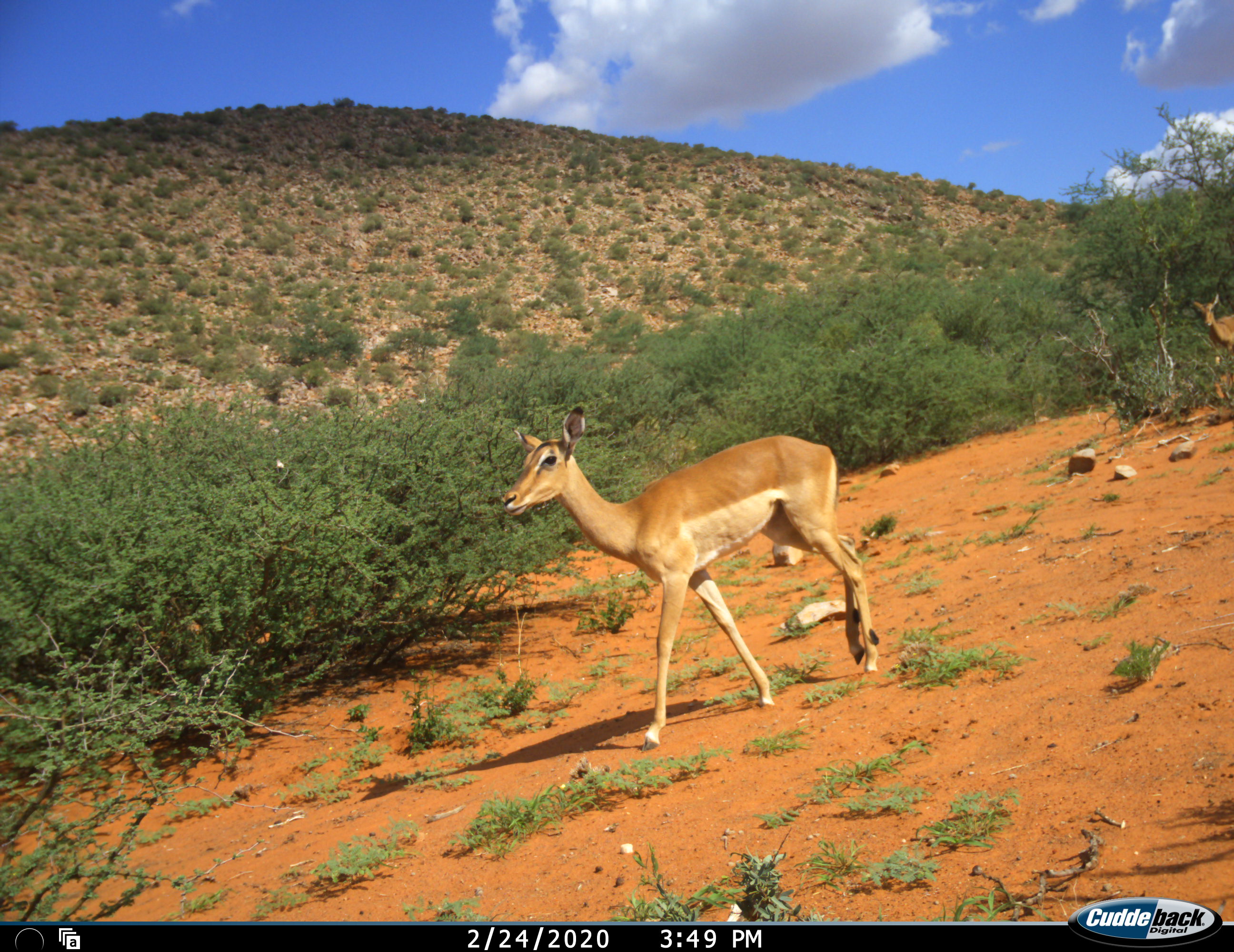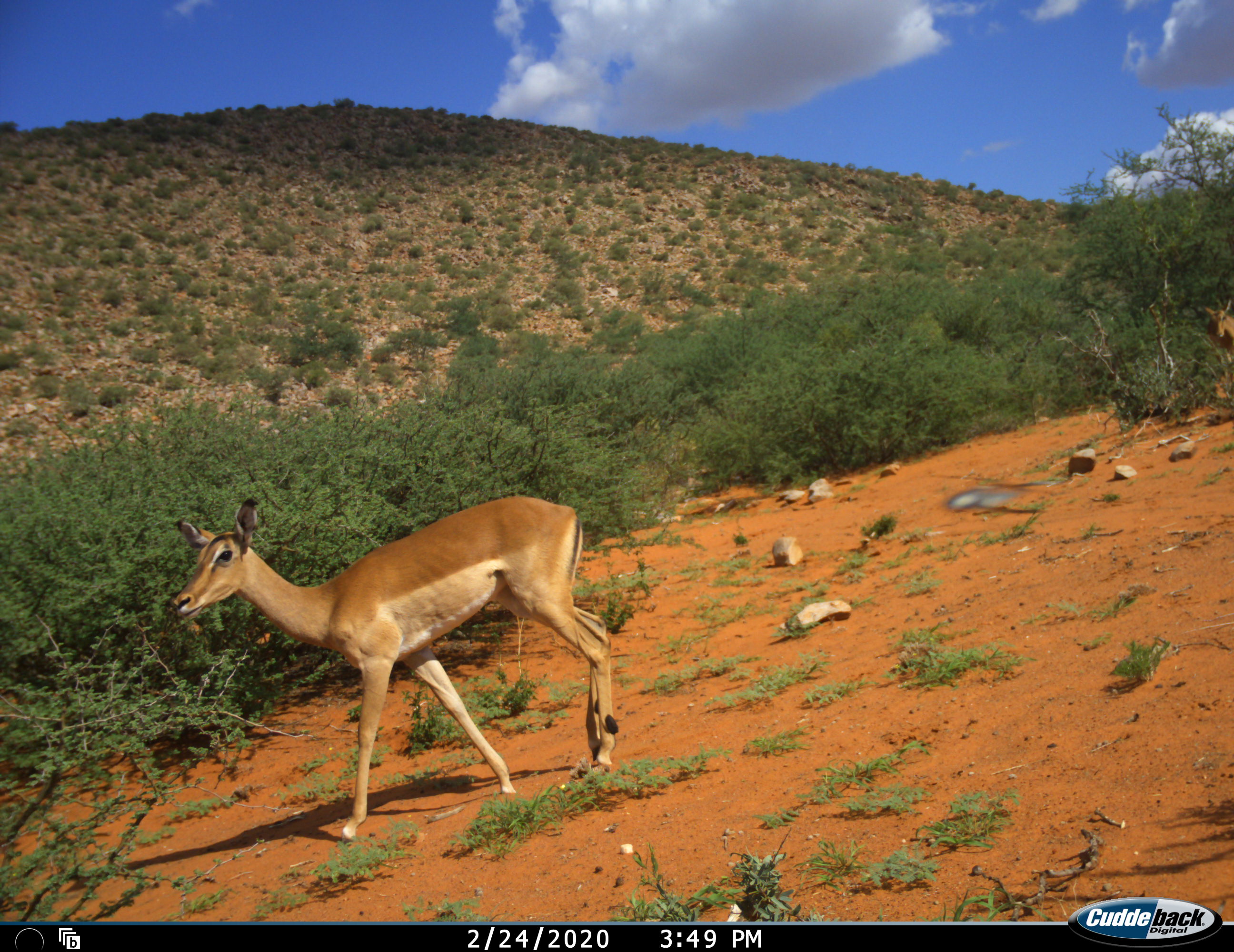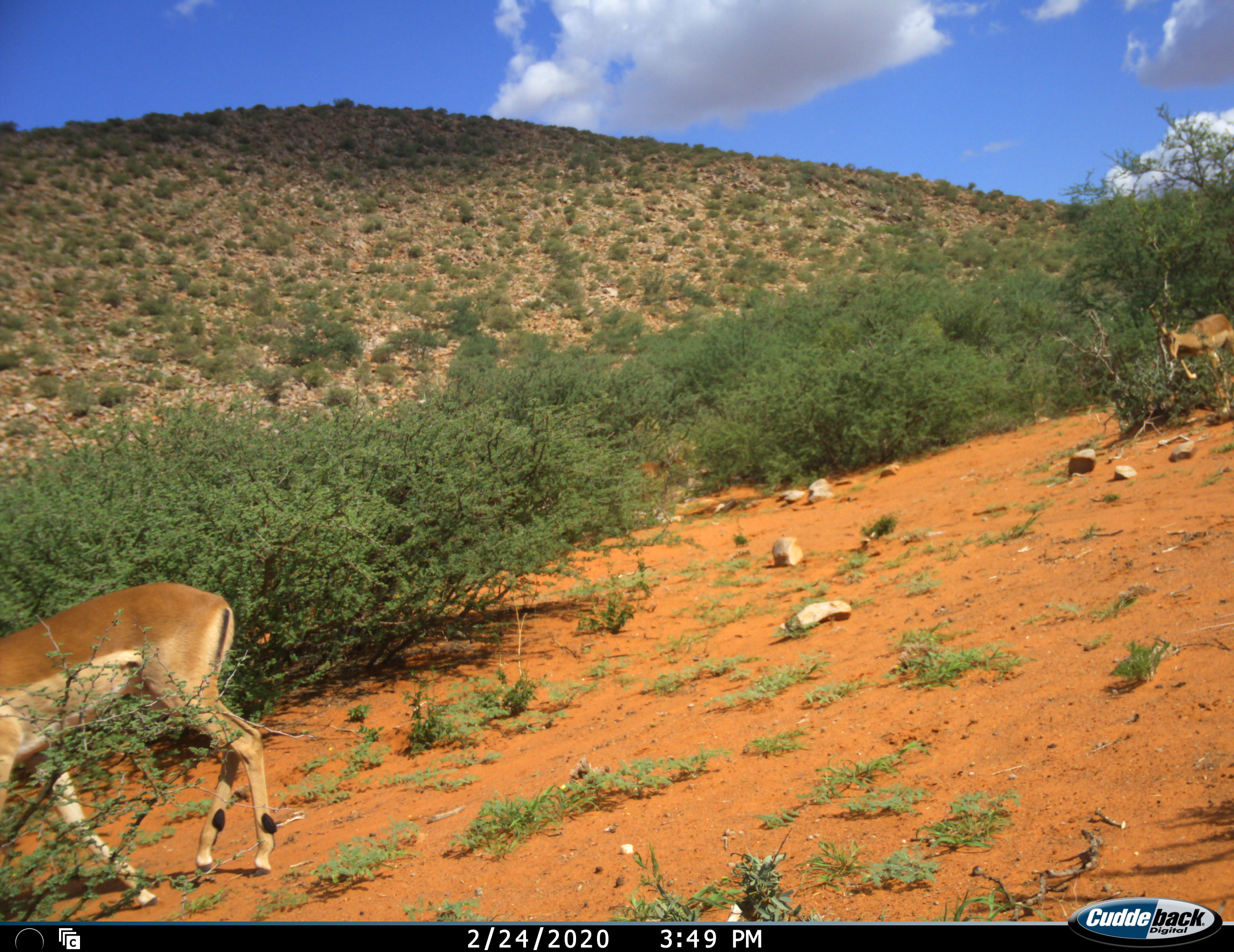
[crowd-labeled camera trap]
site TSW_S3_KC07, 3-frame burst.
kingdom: Animalia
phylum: Chordata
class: Mammalia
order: Artiodactyla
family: Bovidae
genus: Aepyceros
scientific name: Aepyceros melampus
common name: impala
Impala (Aepyceros melampus), count 2. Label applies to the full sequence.